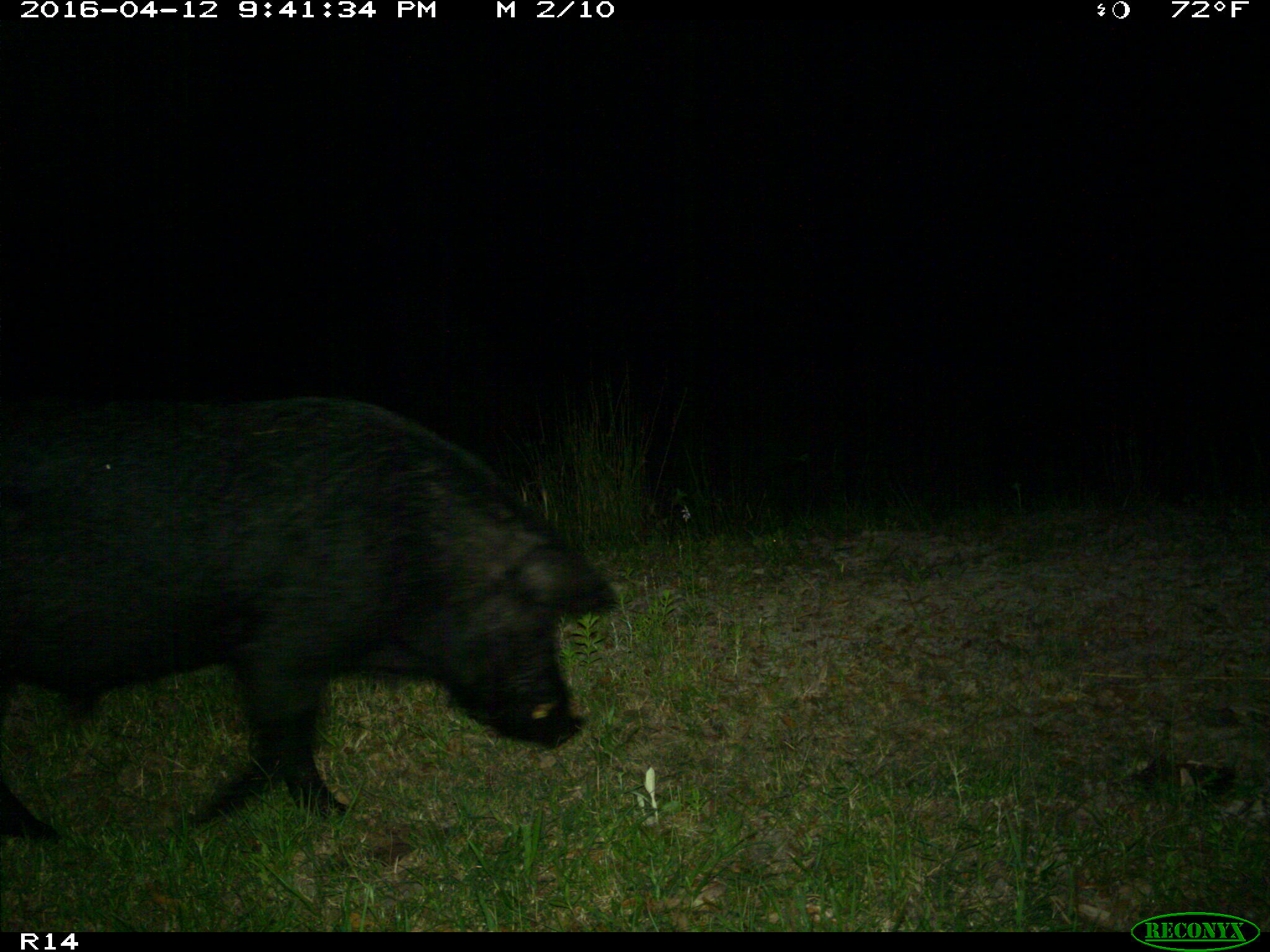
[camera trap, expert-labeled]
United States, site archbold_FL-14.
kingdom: Animalia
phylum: Chordata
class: Mammalia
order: Artiodactyla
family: Suidae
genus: Sus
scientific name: Sus scrofa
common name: wild boar